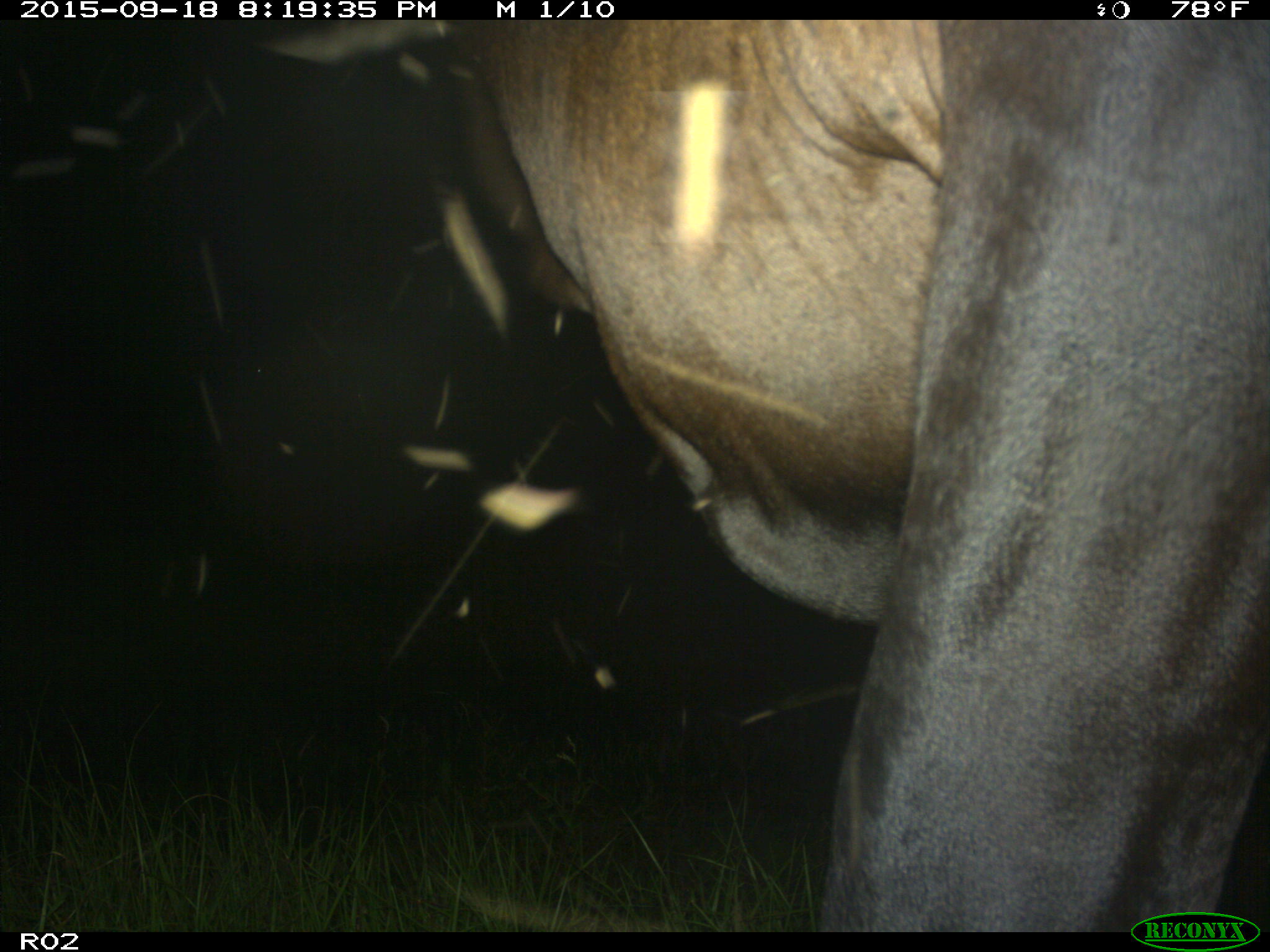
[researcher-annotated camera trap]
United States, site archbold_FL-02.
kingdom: Animalia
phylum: Chordata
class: Mammalia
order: Artiodactyla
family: Bovidae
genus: Bos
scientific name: Bos taurus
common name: domestic cow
Bos taurus (domestic cow).